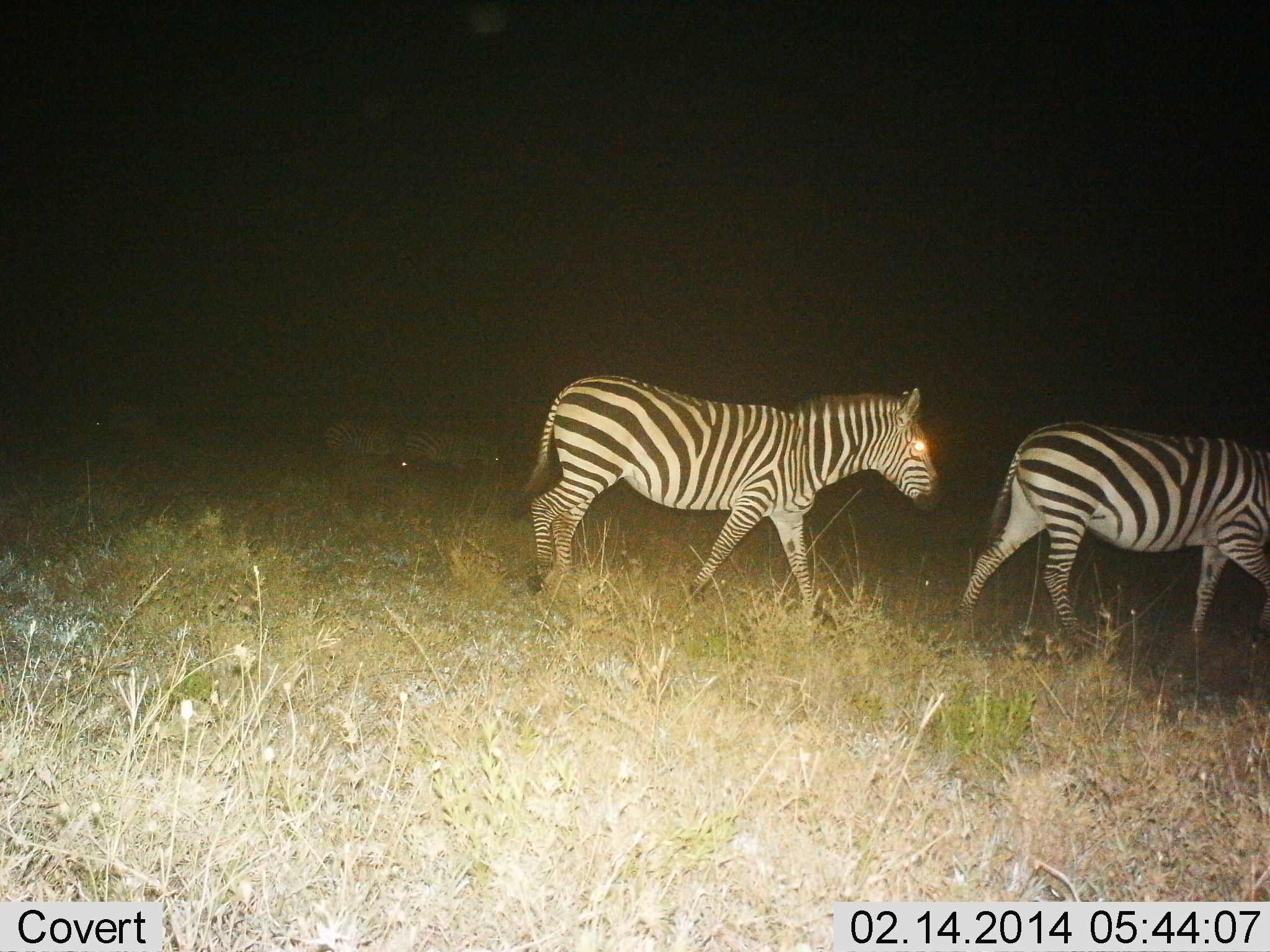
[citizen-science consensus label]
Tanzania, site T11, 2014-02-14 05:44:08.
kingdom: Animalia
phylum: Chordata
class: Mammalia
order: Perissodactyla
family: Equidae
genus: Equus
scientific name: Equus quagga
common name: plains zebra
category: zebra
Zebra (plains zebra) (Equus quagga), count 4. Behavior (volunteer vote fractions): standing 10%, resting 0%, moving 90%, interacting 0%. Young present (vote fraction): 0%. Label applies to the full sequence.